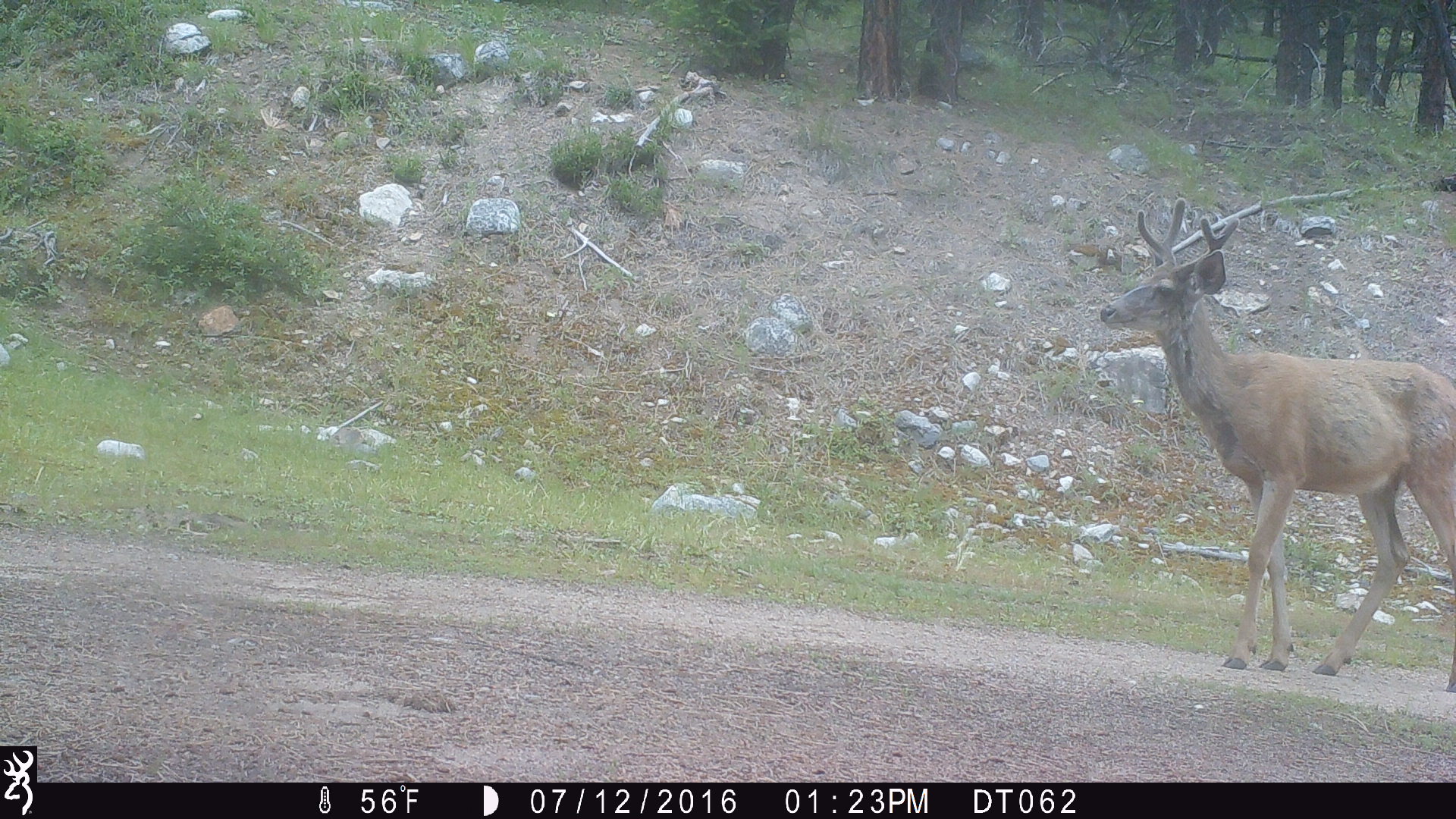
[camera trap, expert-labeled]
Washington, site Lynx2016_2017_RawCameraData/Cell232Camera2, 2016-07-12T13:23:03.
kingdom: Animalia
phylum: Chordata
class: Mammalia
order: Artiodactyla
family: Cervidae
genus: Odocoileus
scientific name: Odocoileus hemionus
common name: mule deer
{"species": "Odocoileus hemionus (mule deer)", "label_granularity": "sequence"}